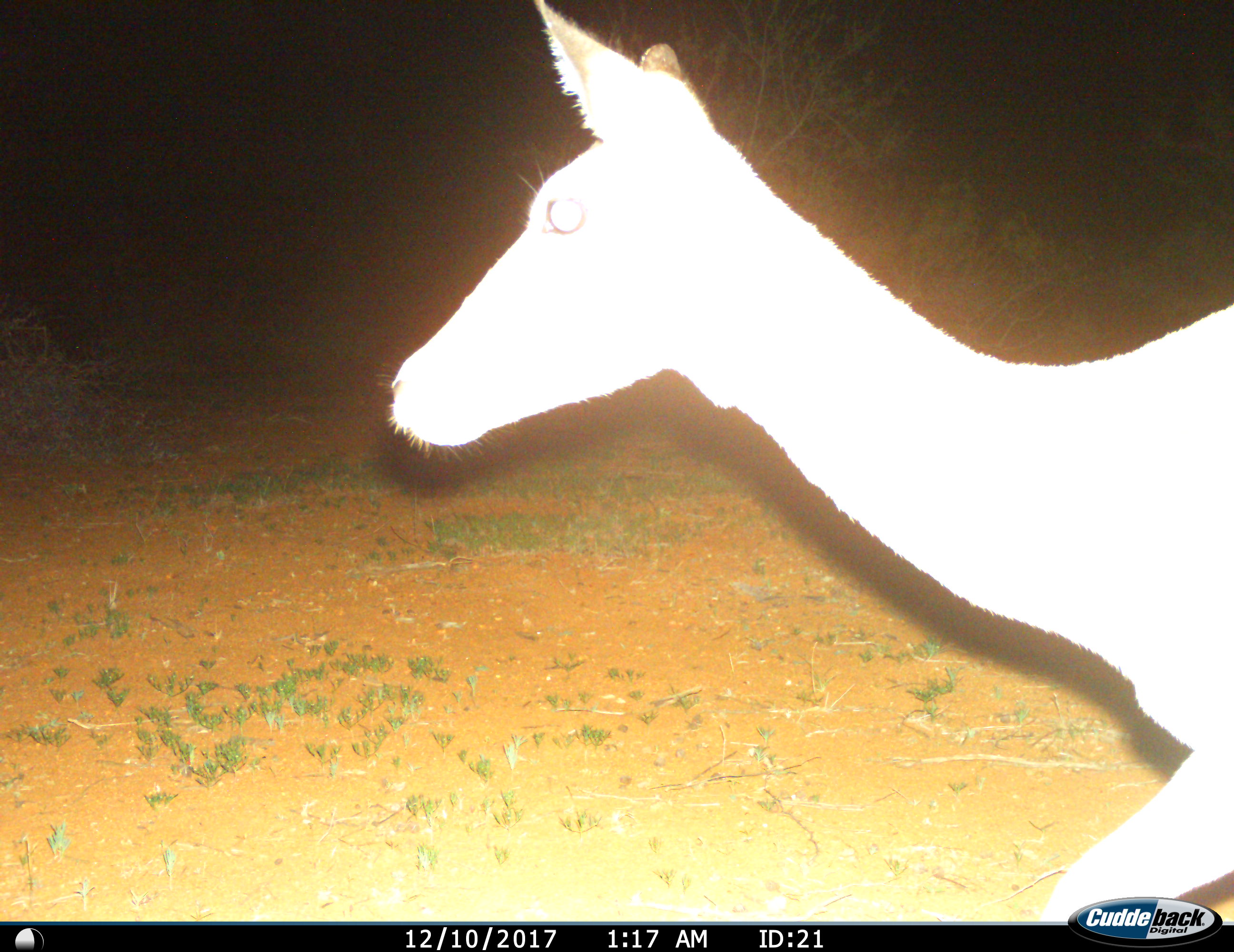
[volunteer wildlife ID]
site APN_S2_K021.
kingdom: Animalia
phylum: Chordata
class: Mammalia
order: Artiodactyla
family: Bovidae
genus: Aepyceros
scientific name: Aepyceros melampus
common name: impala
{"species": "impala (Aepyceros melampus)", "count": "1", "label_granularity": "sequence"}